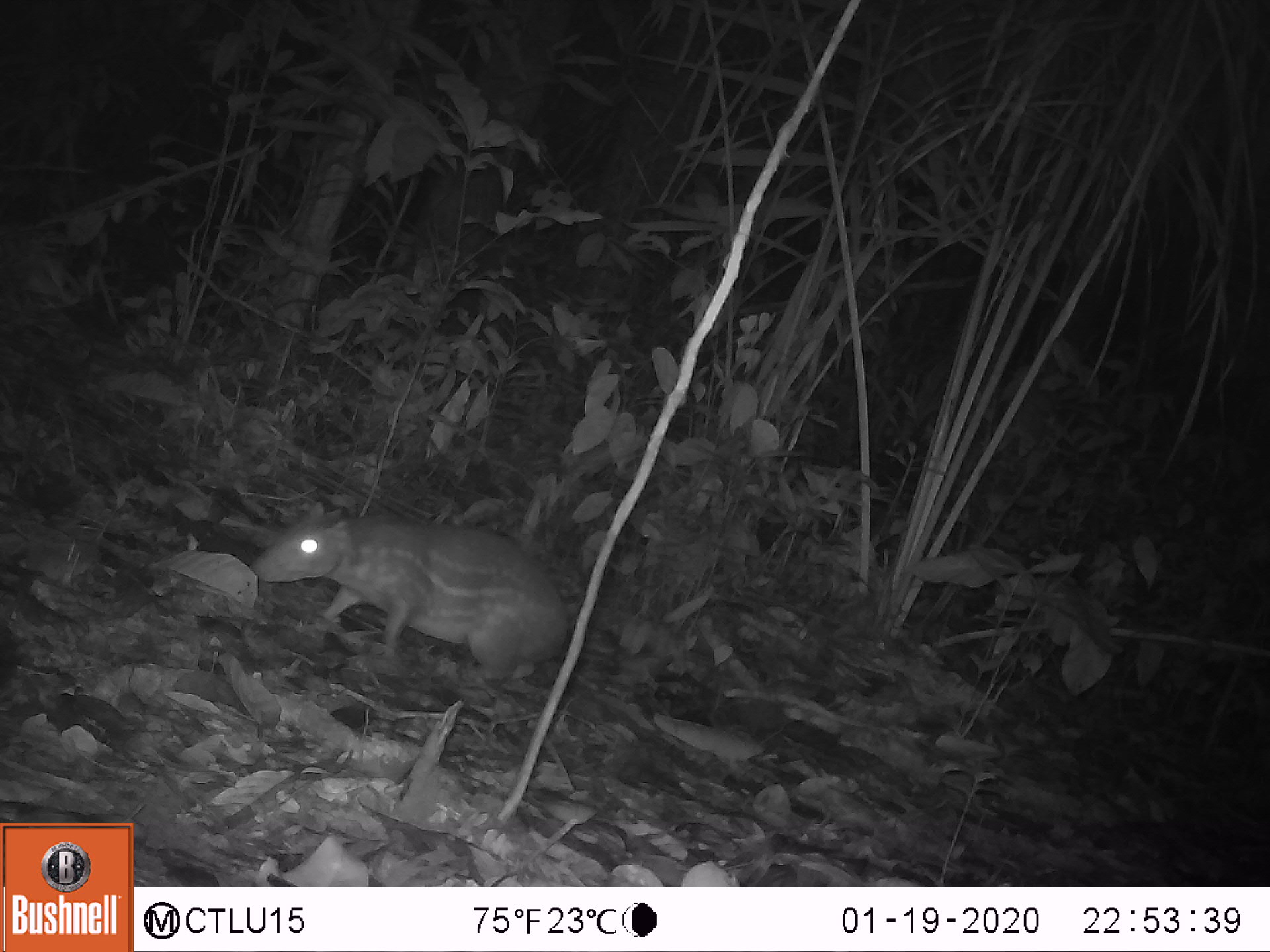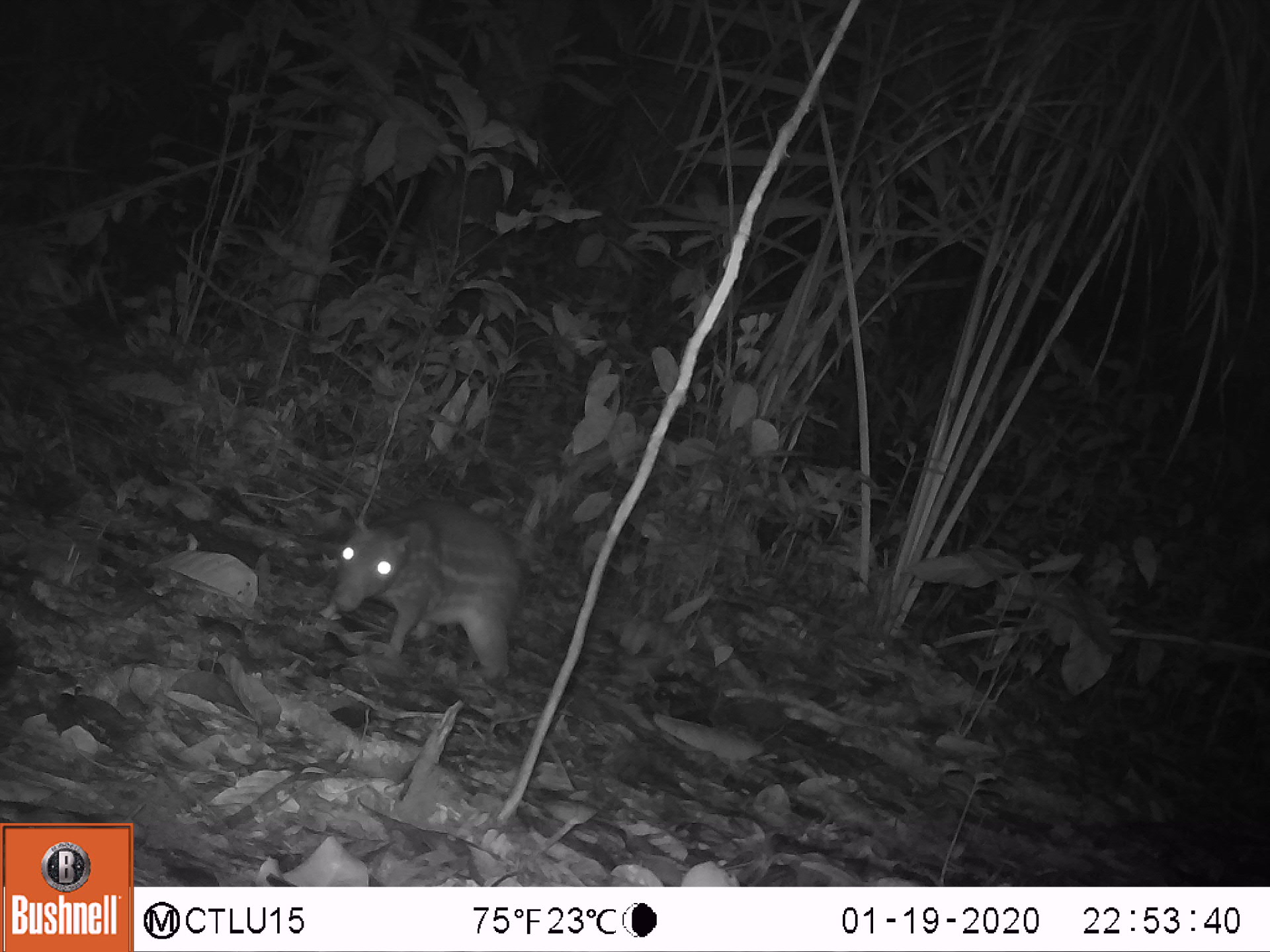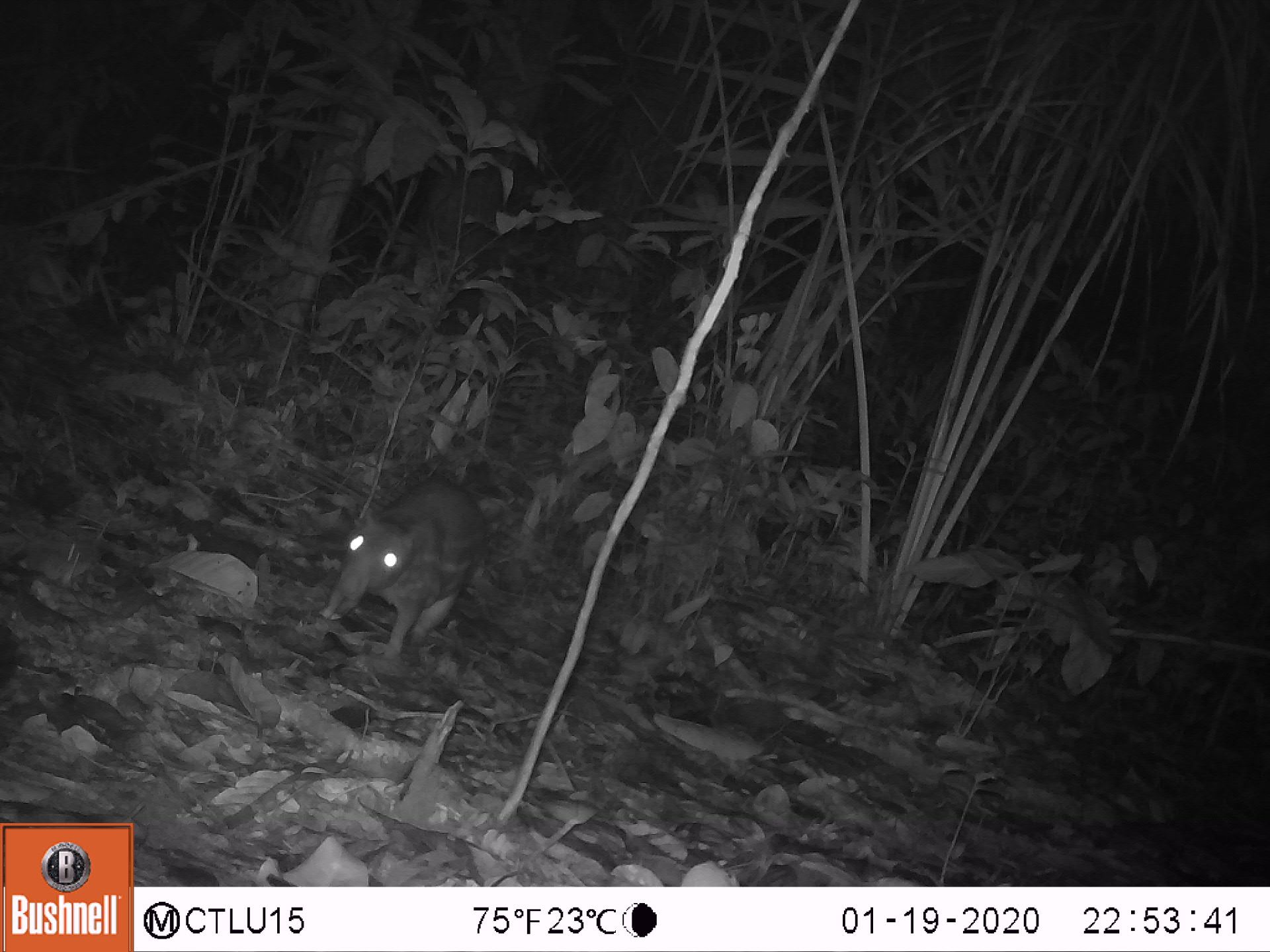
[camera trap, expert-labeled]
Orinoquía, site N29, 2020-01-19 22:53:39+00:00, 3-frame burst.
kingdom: Animalia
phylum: Chordata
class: Mammalia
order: Rodentia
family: Cuniculidae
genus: Cuniculus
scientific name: Cuniculus paca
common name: spotted paca